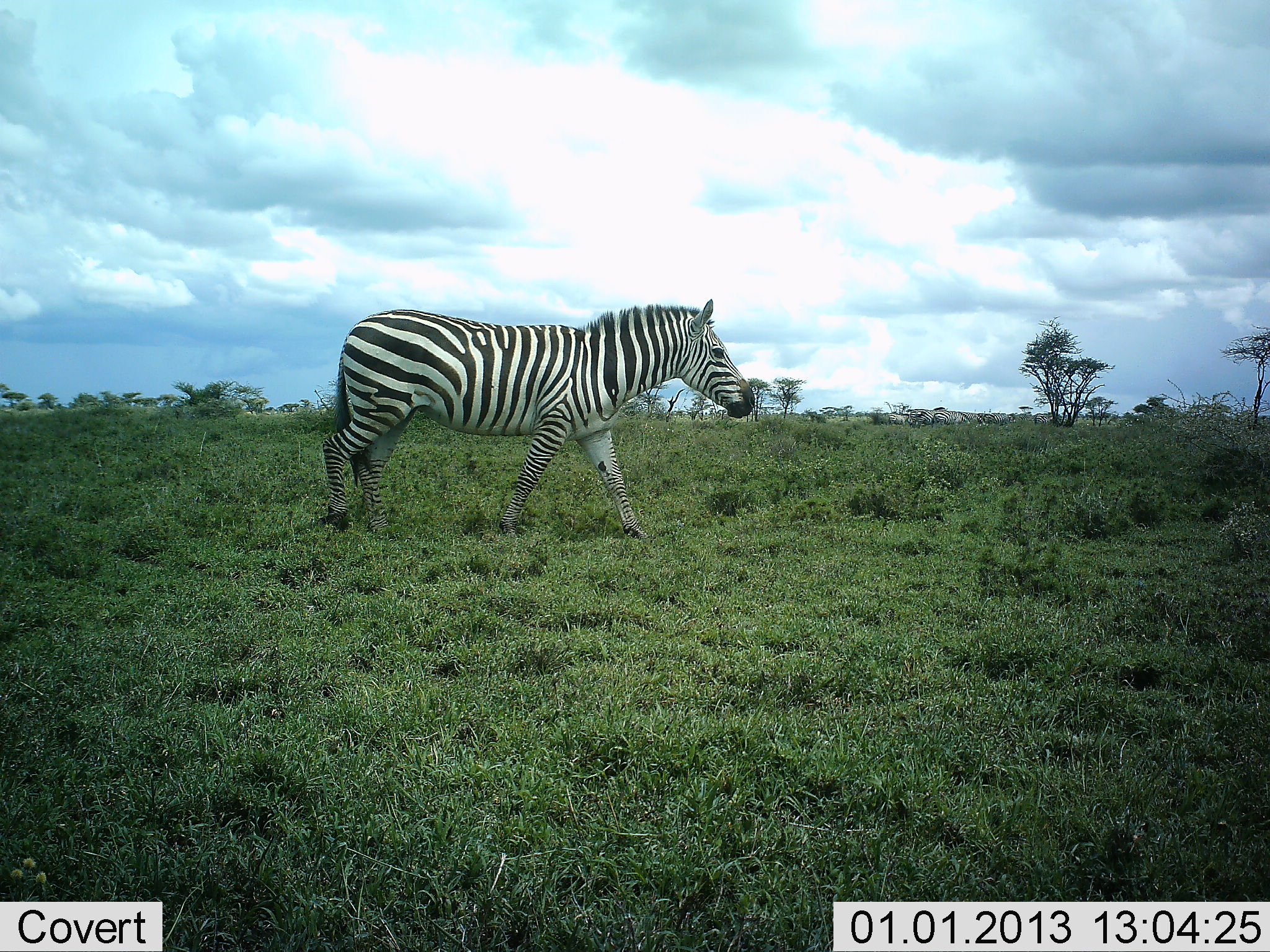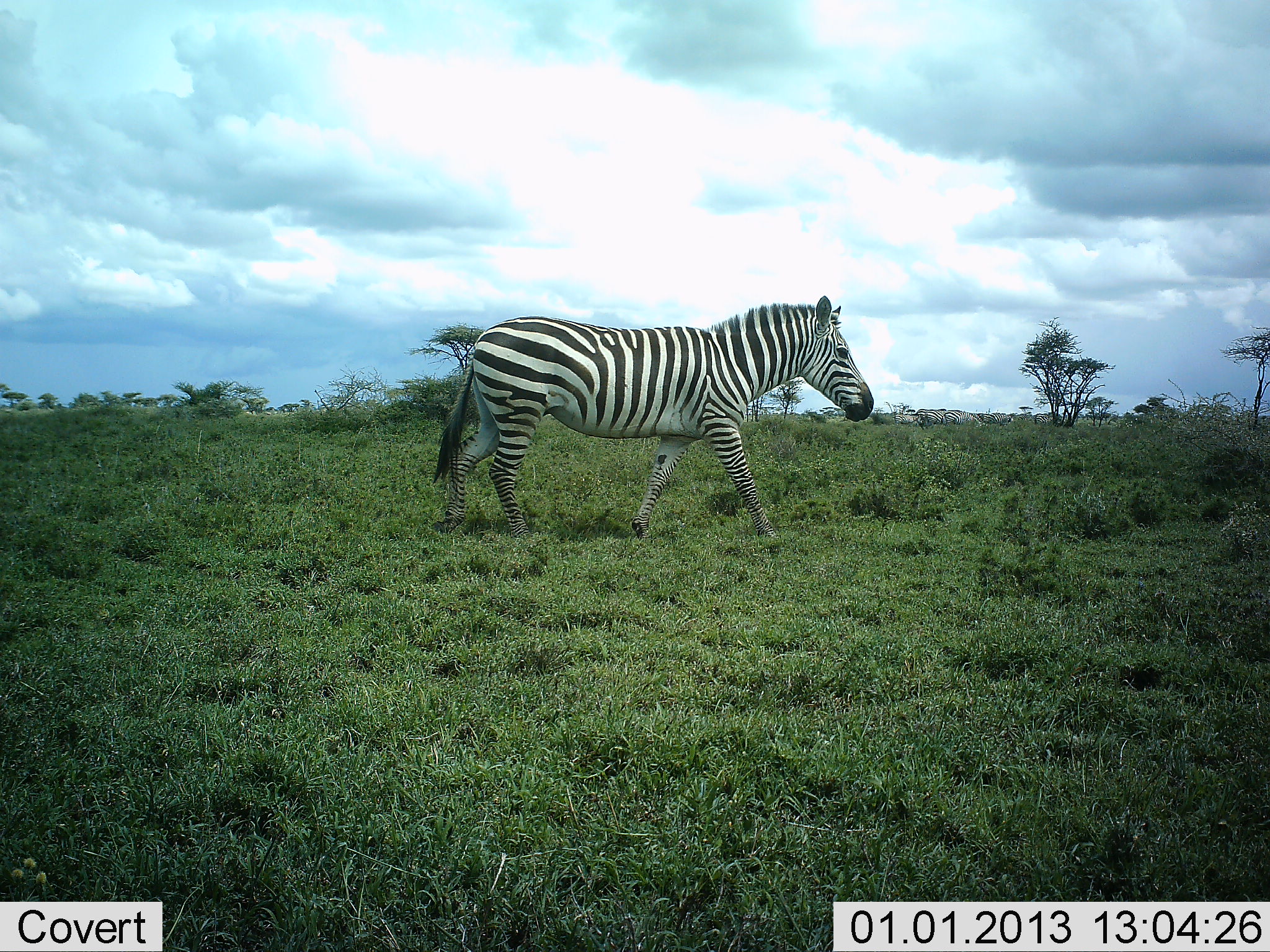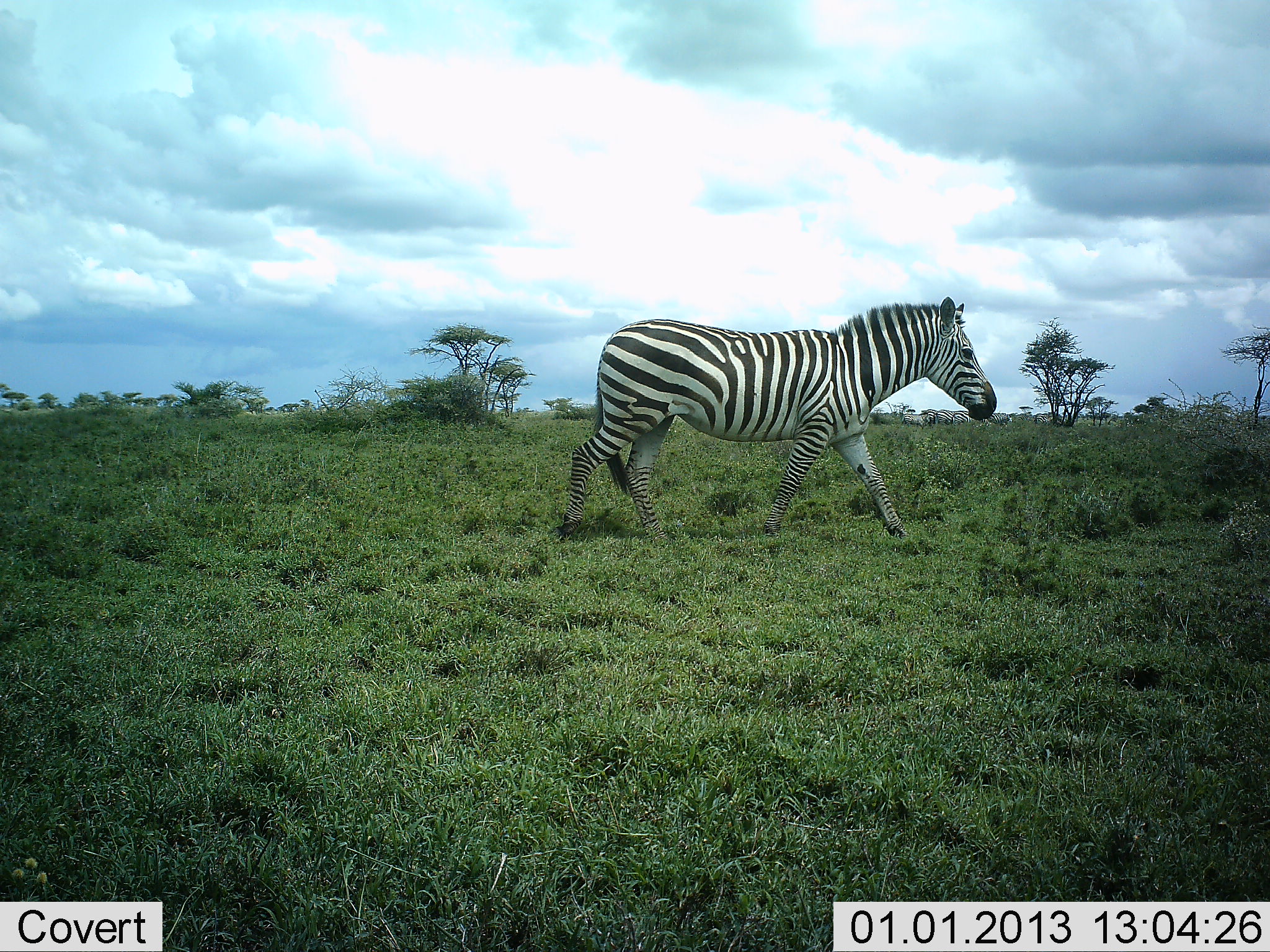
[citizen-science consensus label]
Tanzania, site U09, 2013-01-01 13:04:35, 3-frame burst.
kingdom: Animalia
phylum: Chordata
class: Mammalia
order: Perissodactyla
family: Equidae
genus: Equus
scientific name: Equus quagga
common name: plains zebra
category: zebra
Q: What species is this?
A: Zebra (plains zebra) (Equus quagga).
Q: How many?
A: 1.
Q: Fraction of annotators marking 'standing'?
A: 20%.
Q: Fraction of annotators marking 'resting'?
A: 0%.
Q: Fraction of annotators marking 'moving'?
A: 90%.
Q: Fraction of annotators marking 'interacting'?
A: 0%.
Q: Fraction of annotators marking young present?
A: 10%.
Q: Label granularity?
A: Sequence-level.